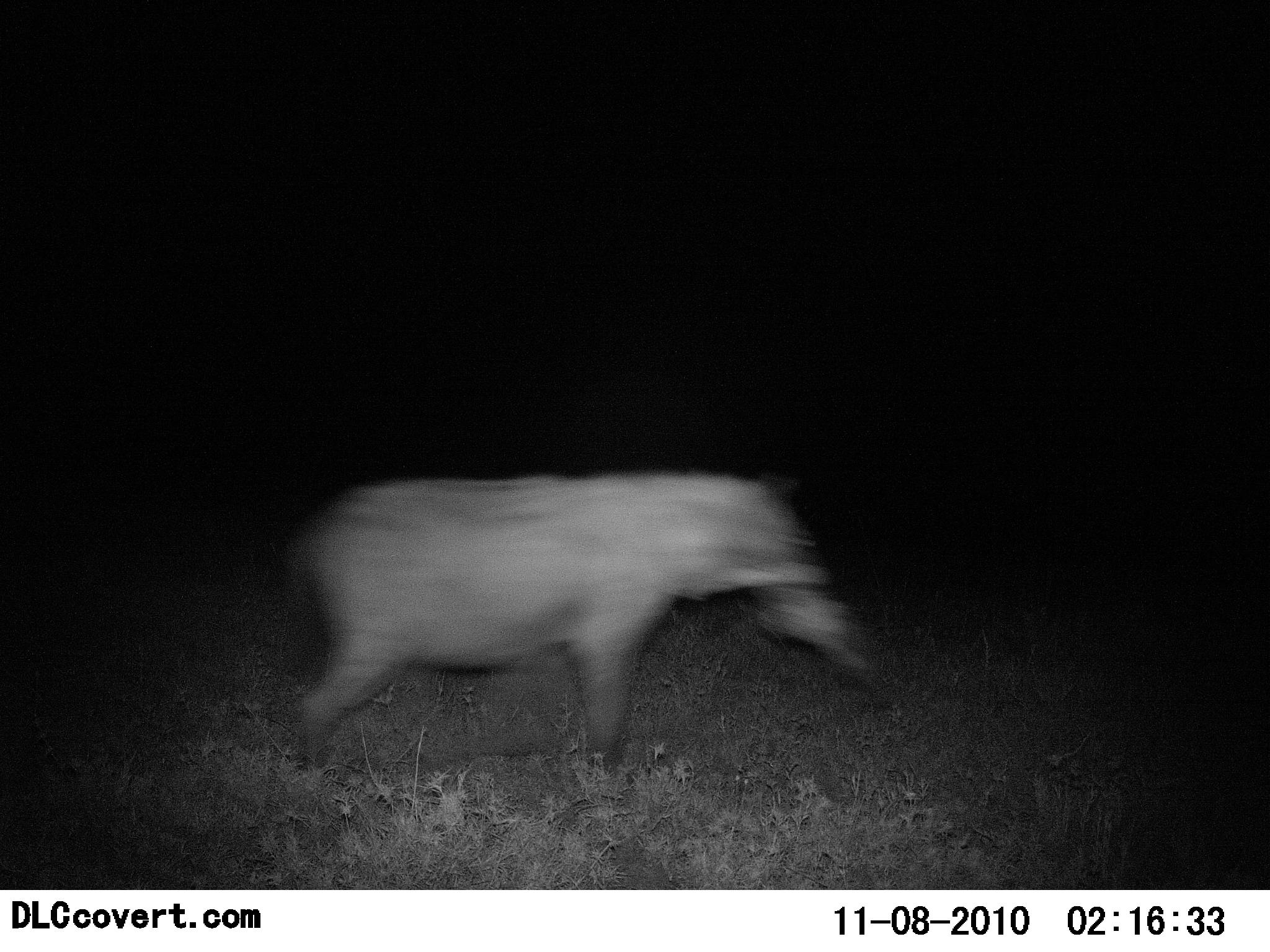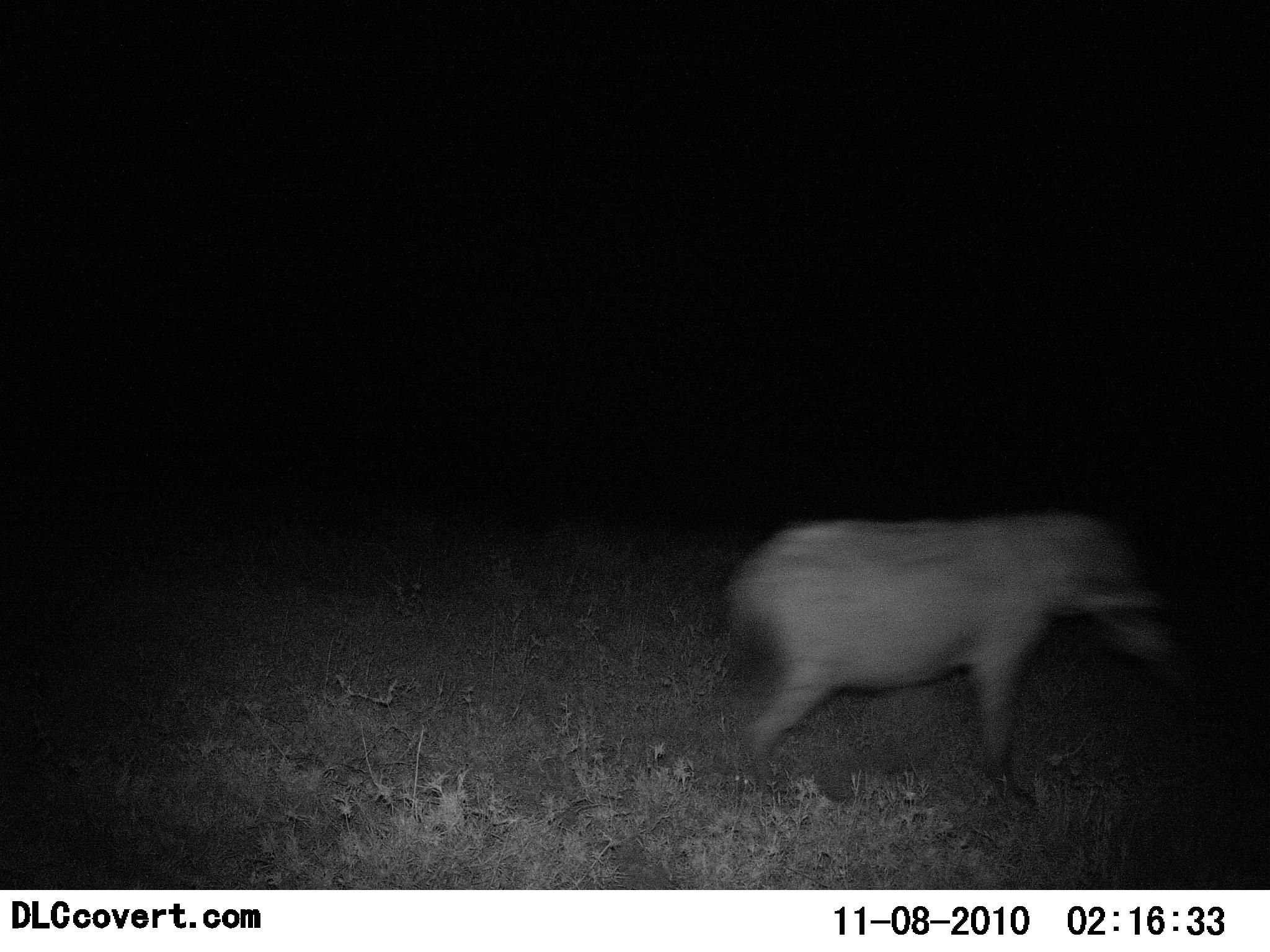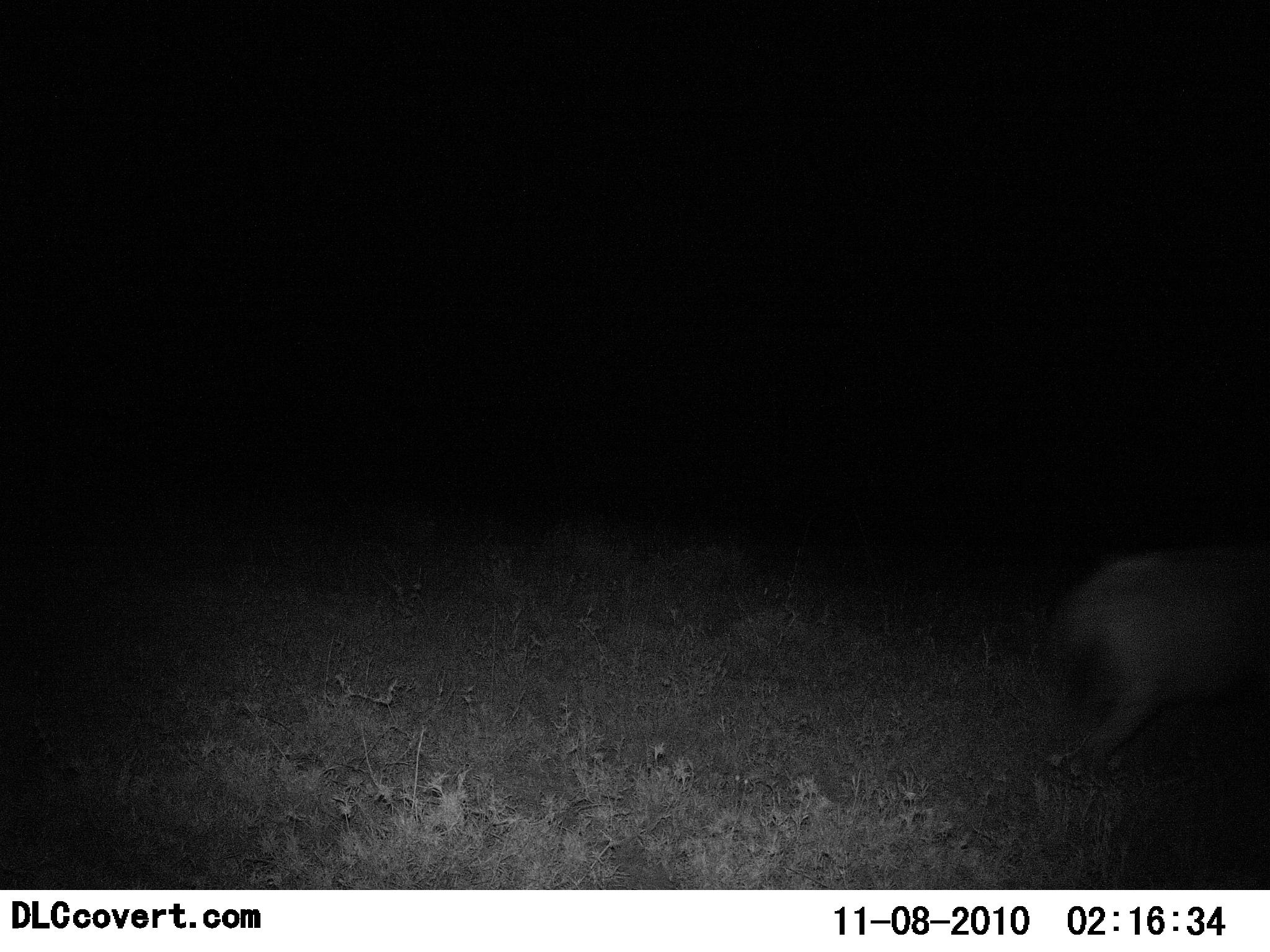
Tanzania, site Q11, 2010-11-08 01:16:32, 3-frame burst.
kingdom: Animalia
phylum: Chordata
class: Mammalia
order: Artiodactyla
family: Suidae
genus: Phacochoerus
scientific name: Phacochoerus africanus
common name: warthog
Warthog (Phacochoerus africanus), count 1. Behavior (volunteer vote fractions): standing 0%, resting 0%, moving 100%, interacting 0%. Young present (vote fraction): 0%. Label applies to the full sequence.